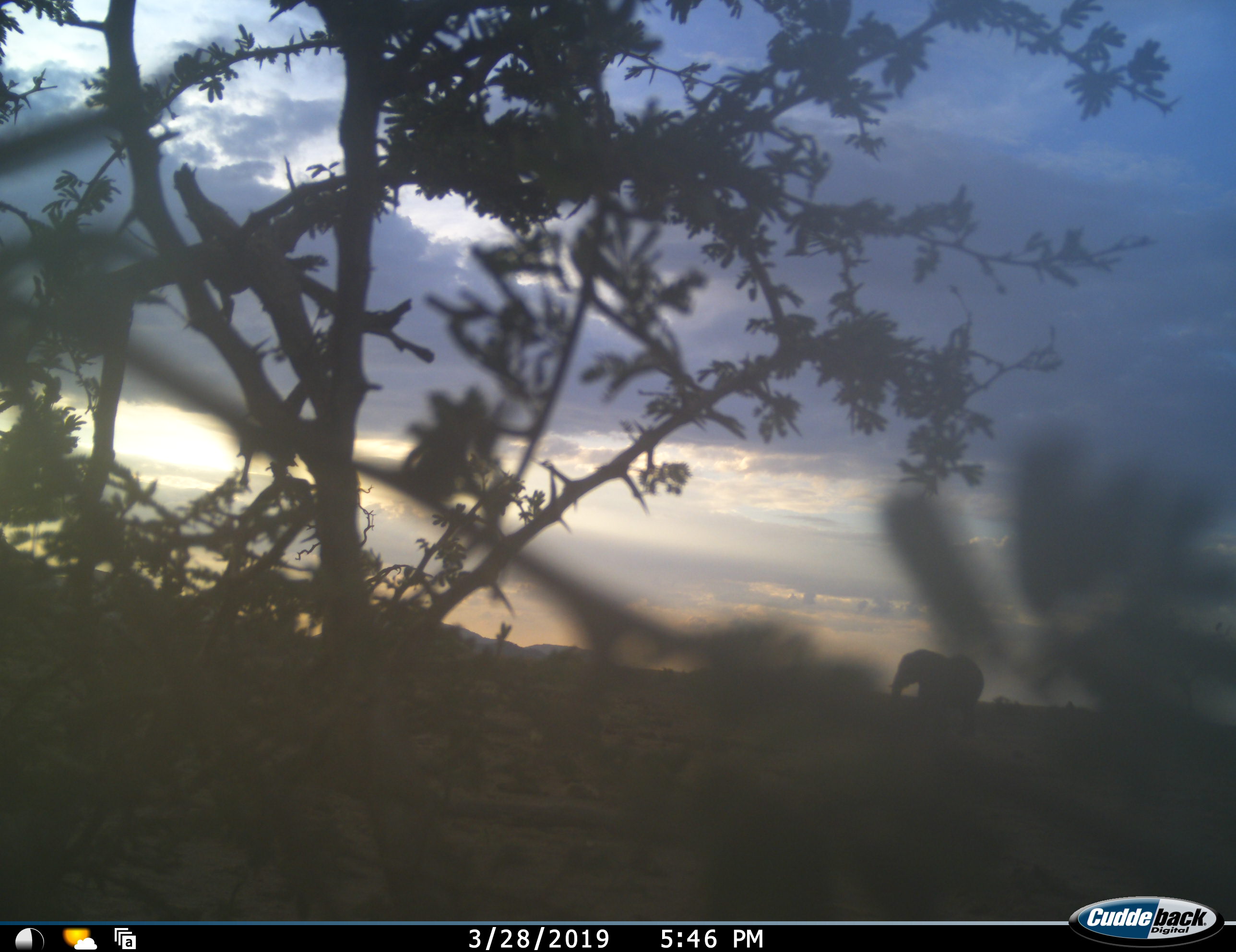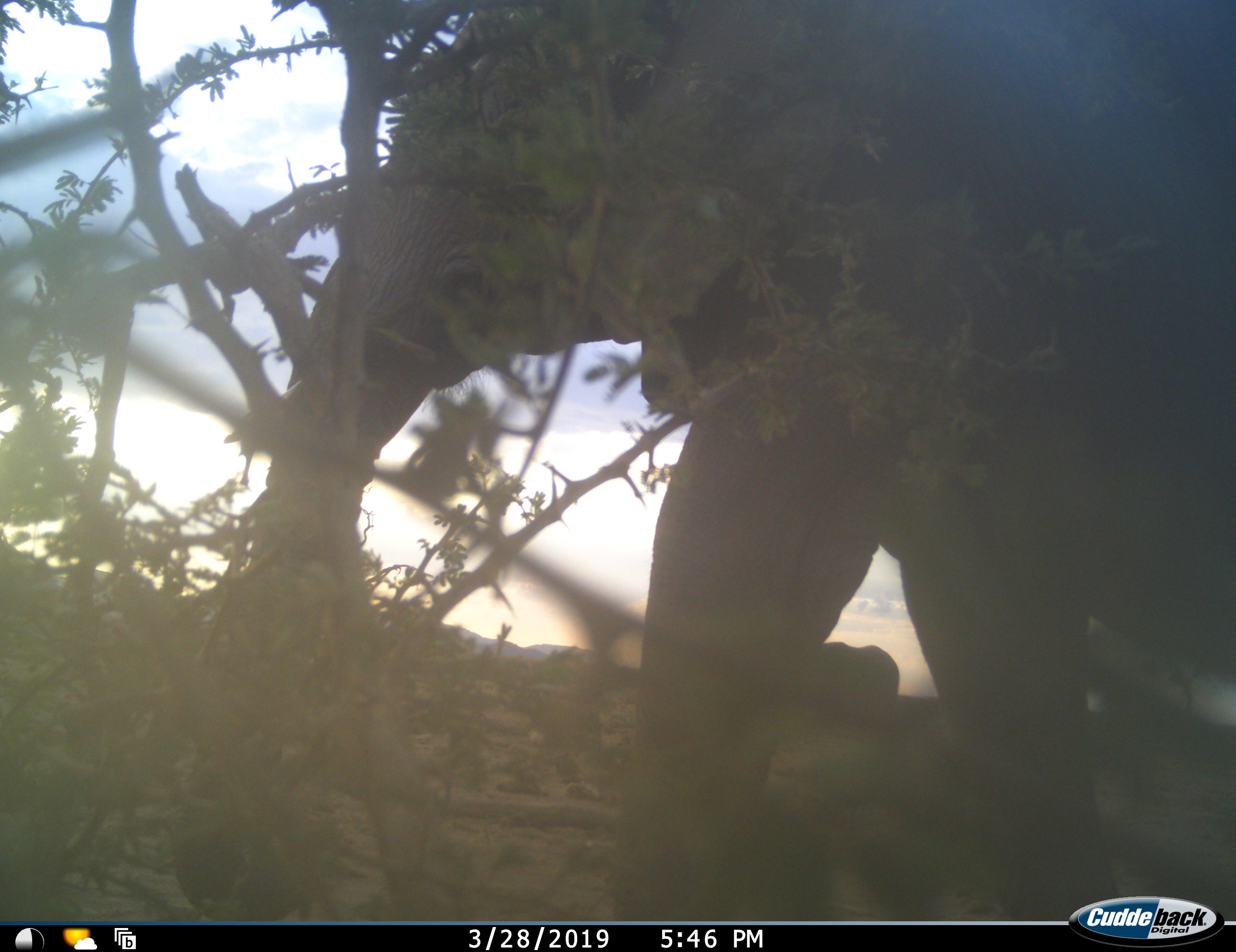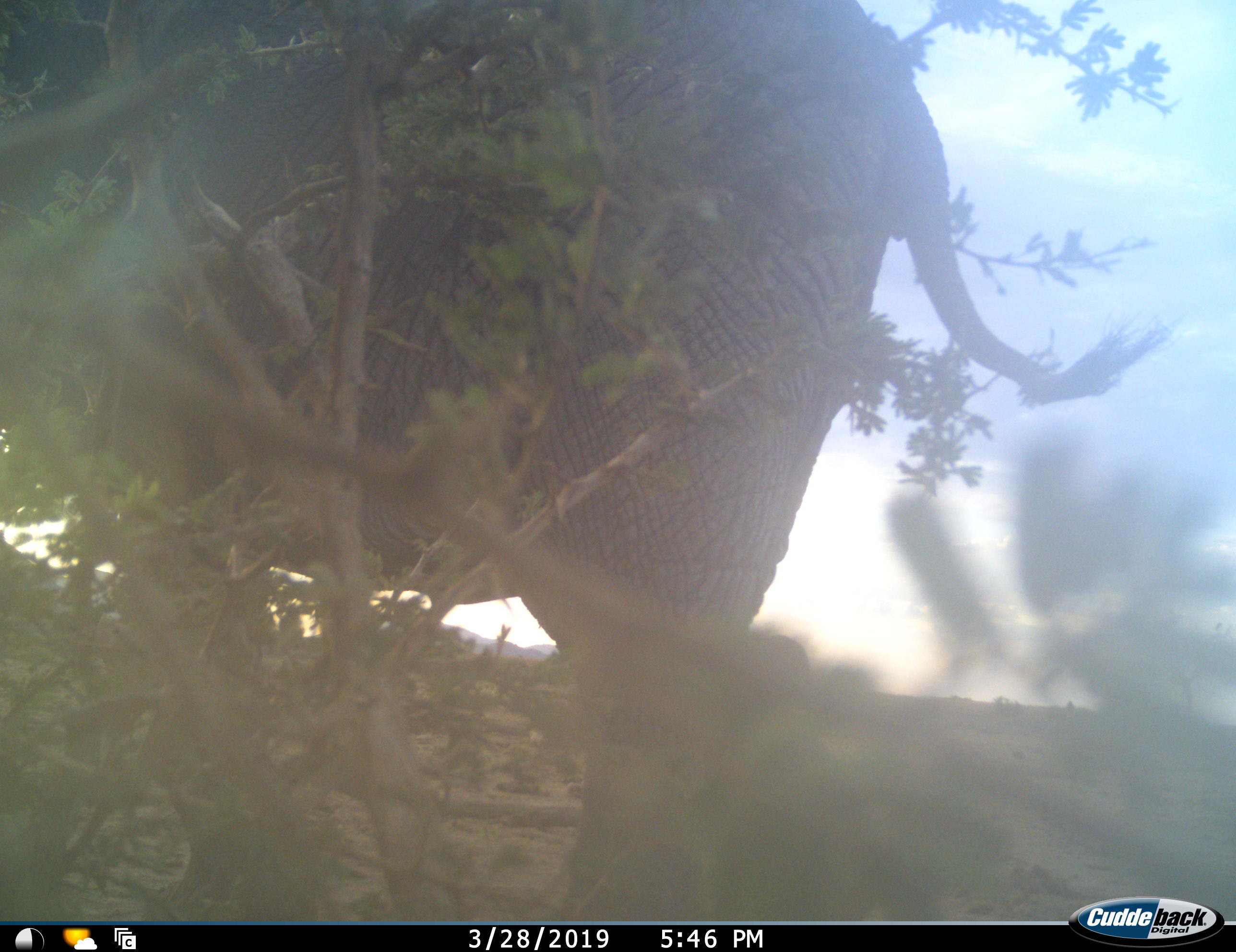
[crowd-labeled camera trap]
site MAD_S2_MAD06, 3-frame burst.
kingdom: Animalia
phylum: Chordata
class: Mammalia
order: Proboscidea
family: Elephantidae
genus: Loxodonta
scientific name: Loxodonta africana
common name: african bush elephant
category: elephant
Elephant (african bush elephant) (Loxodonta africana), count 2. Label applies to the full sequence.